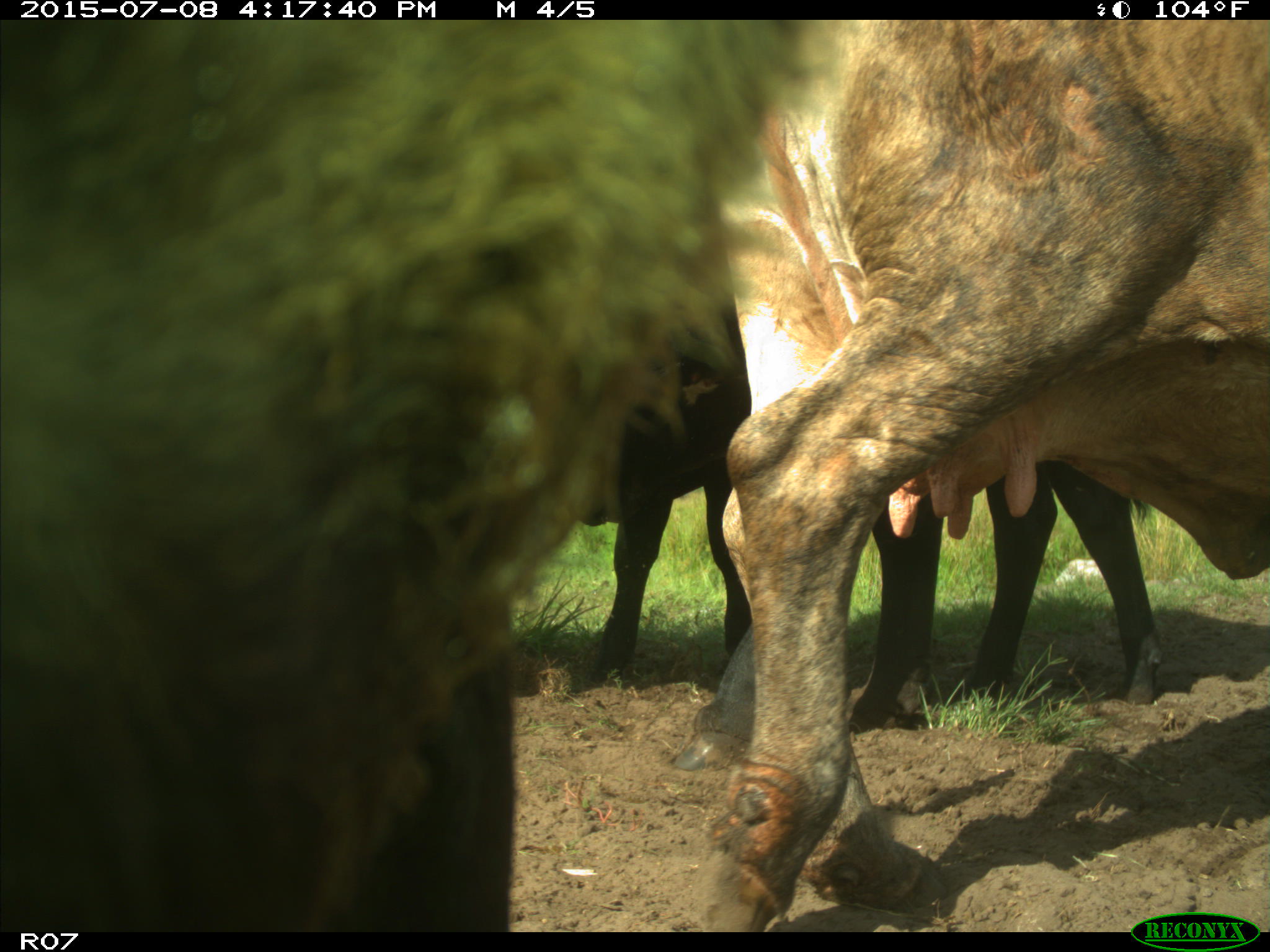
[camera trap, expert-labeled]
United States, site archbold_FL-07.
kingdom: Animalia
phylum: Chordata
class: Mammalia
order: Artiodactyla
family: Bovidae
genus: Bos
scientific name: Bos taurus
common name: domestic cow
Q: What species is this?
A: Bos taurus (domestic cow).